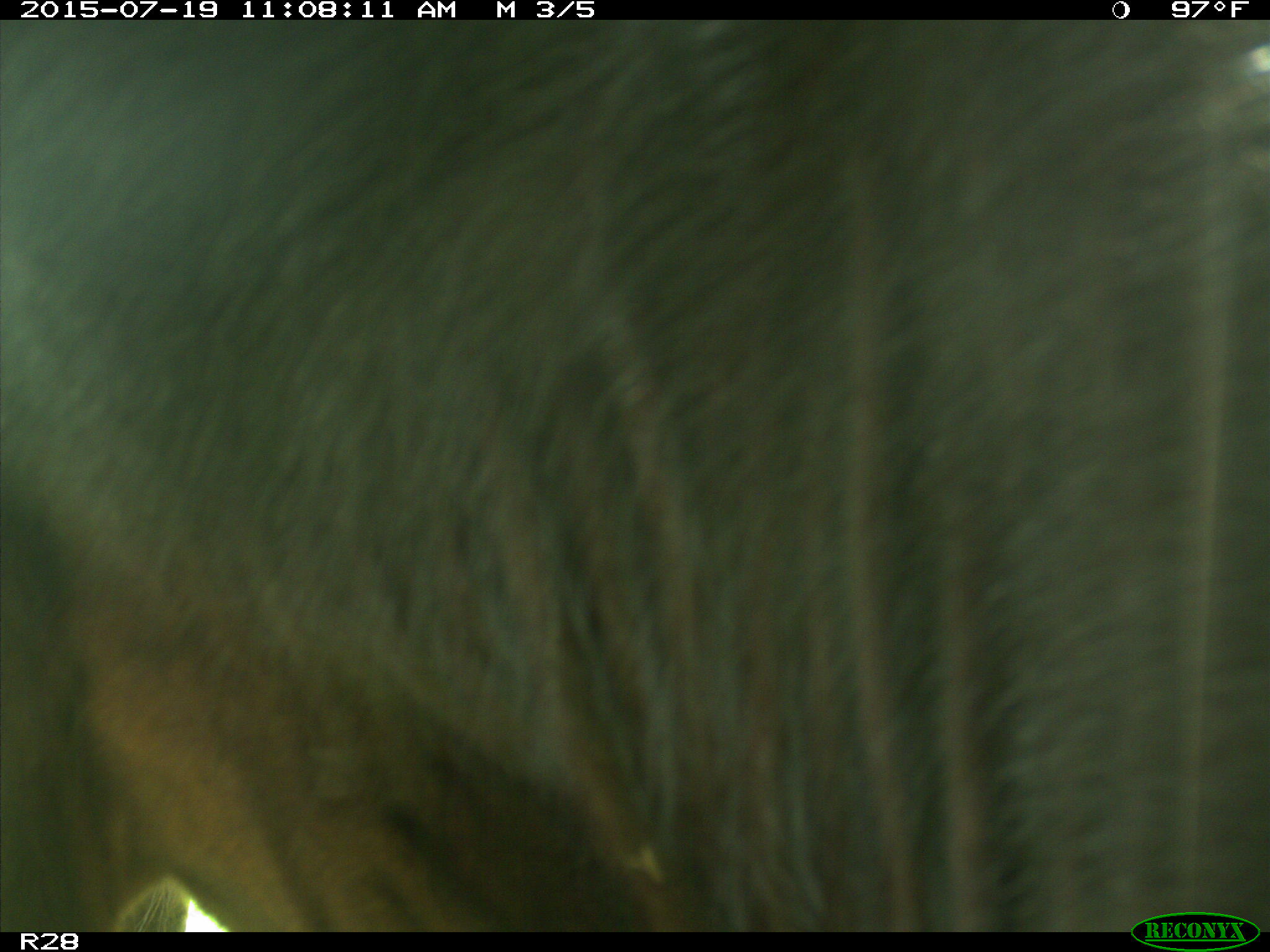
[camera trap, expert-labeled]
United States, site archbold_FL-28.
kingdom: Animalia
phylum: Chordata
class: Mammalia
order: Artiodactyla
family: Bovidae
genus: Bos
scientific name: Bos taurus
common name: domestic cow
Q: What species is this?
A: Bos taurus (domestic cow).